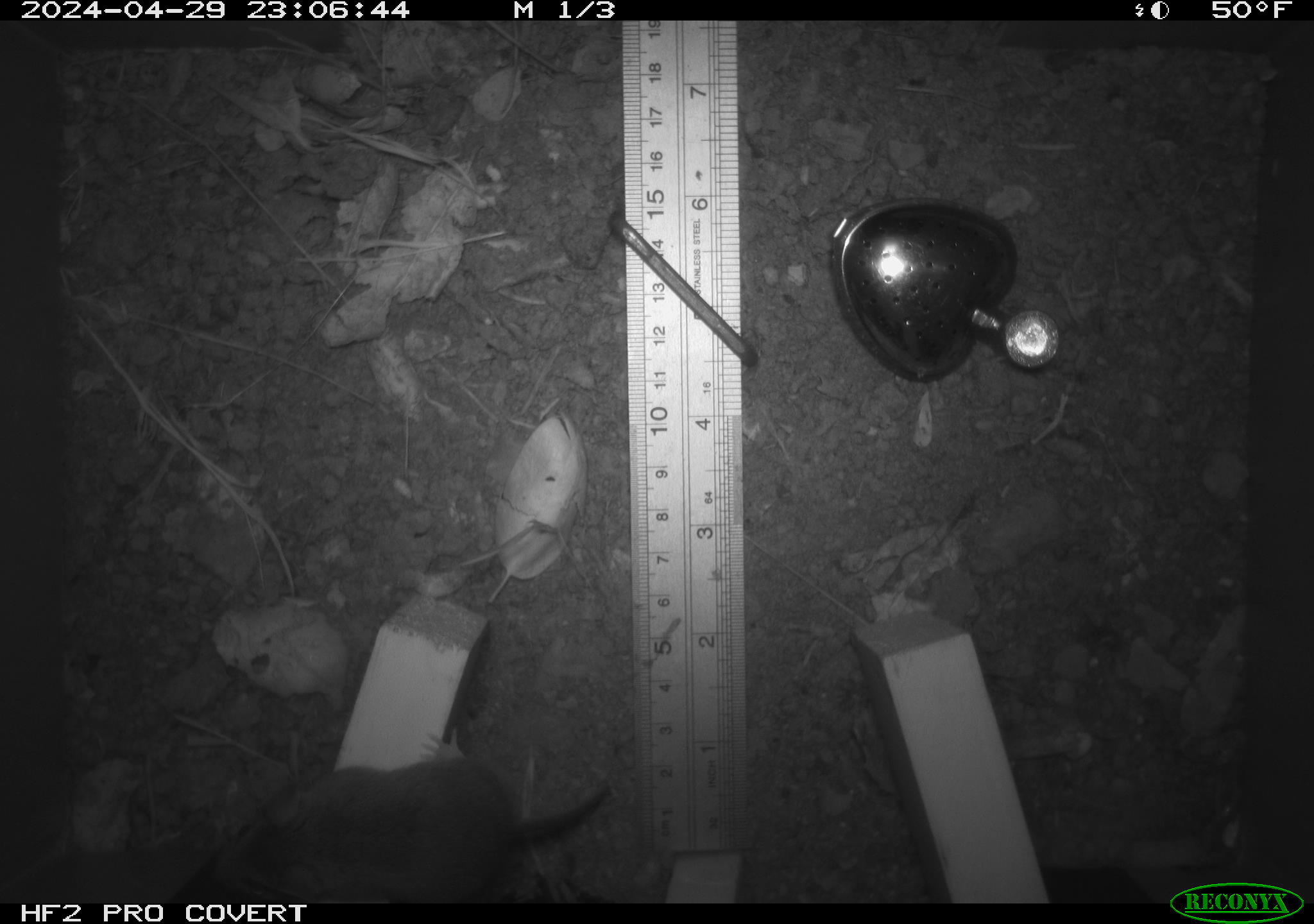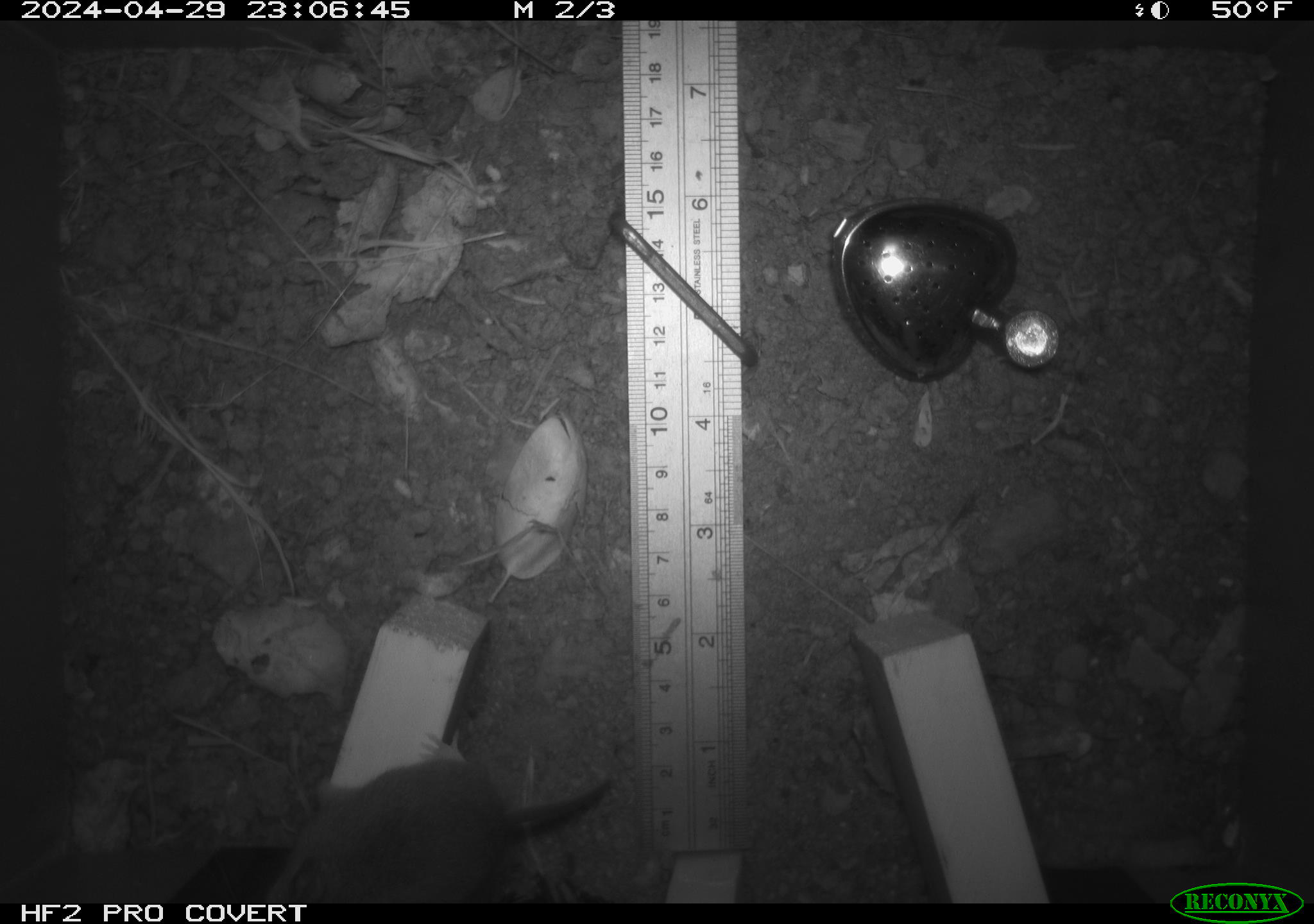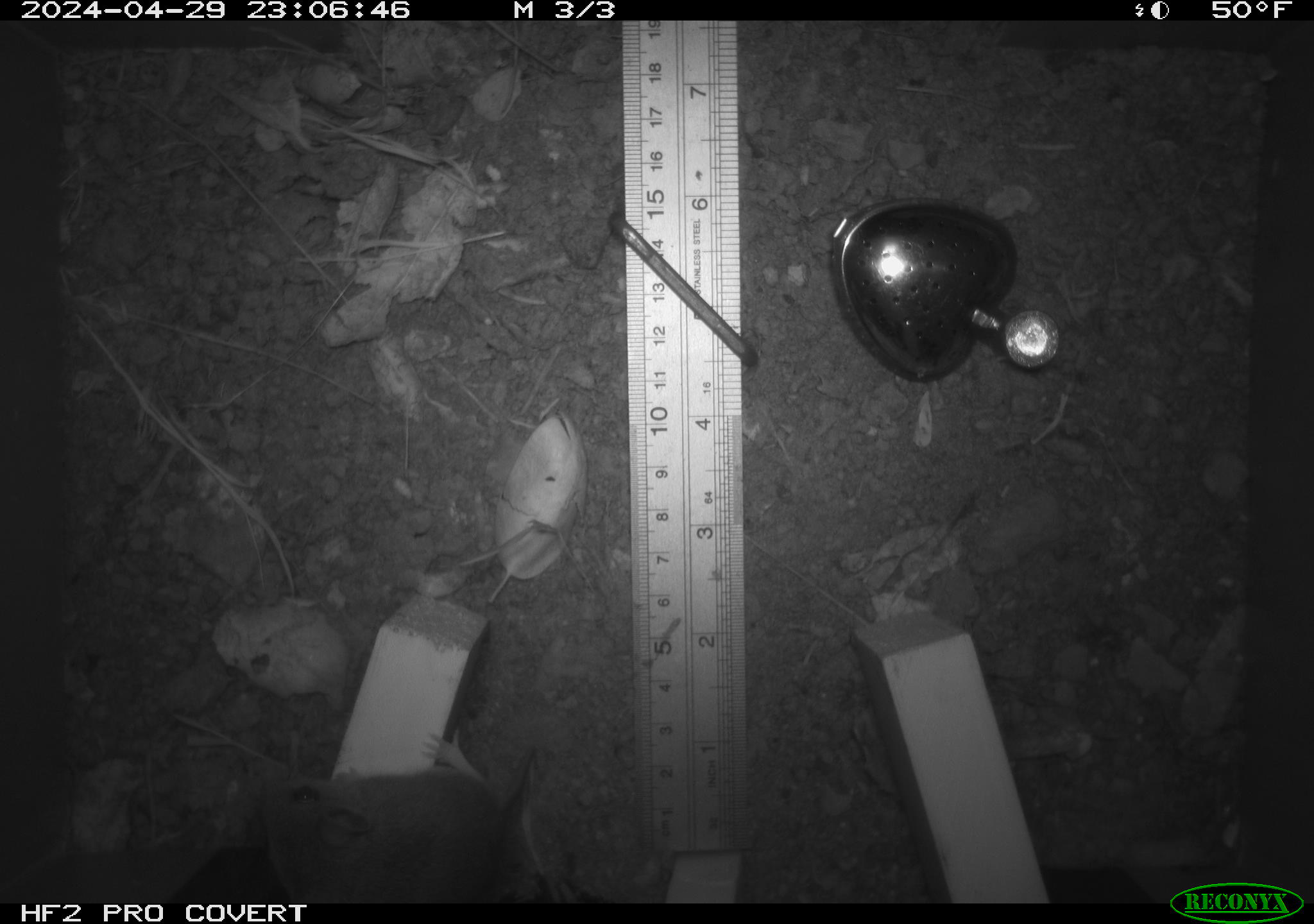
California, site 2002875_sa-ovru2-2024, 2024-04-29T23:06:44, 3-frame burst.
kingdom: Animalia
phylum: Chordata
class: Mammalia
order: Rodentia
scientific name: Rodentia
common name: rodent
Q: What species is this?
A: Rodent (Rodentia).